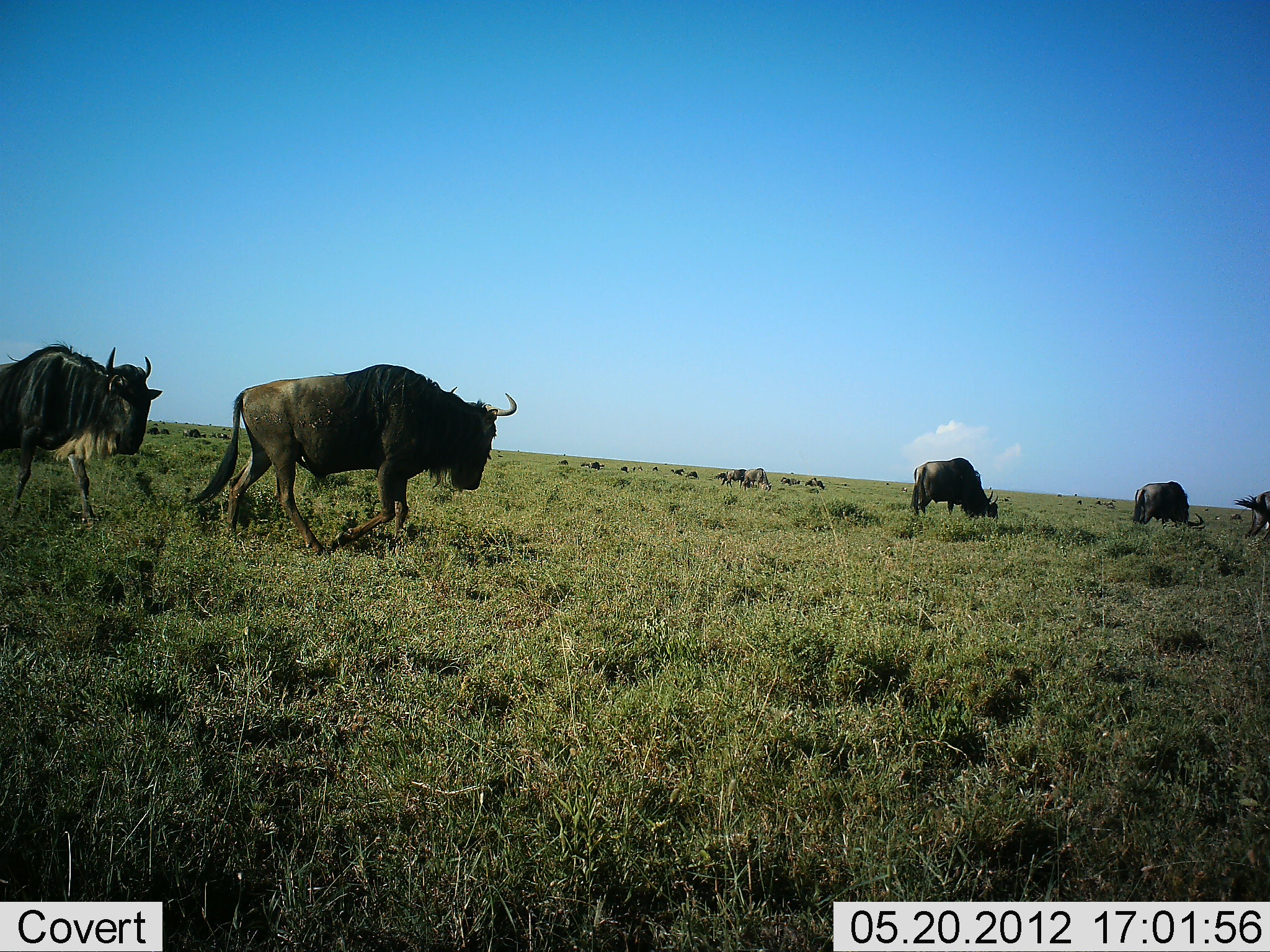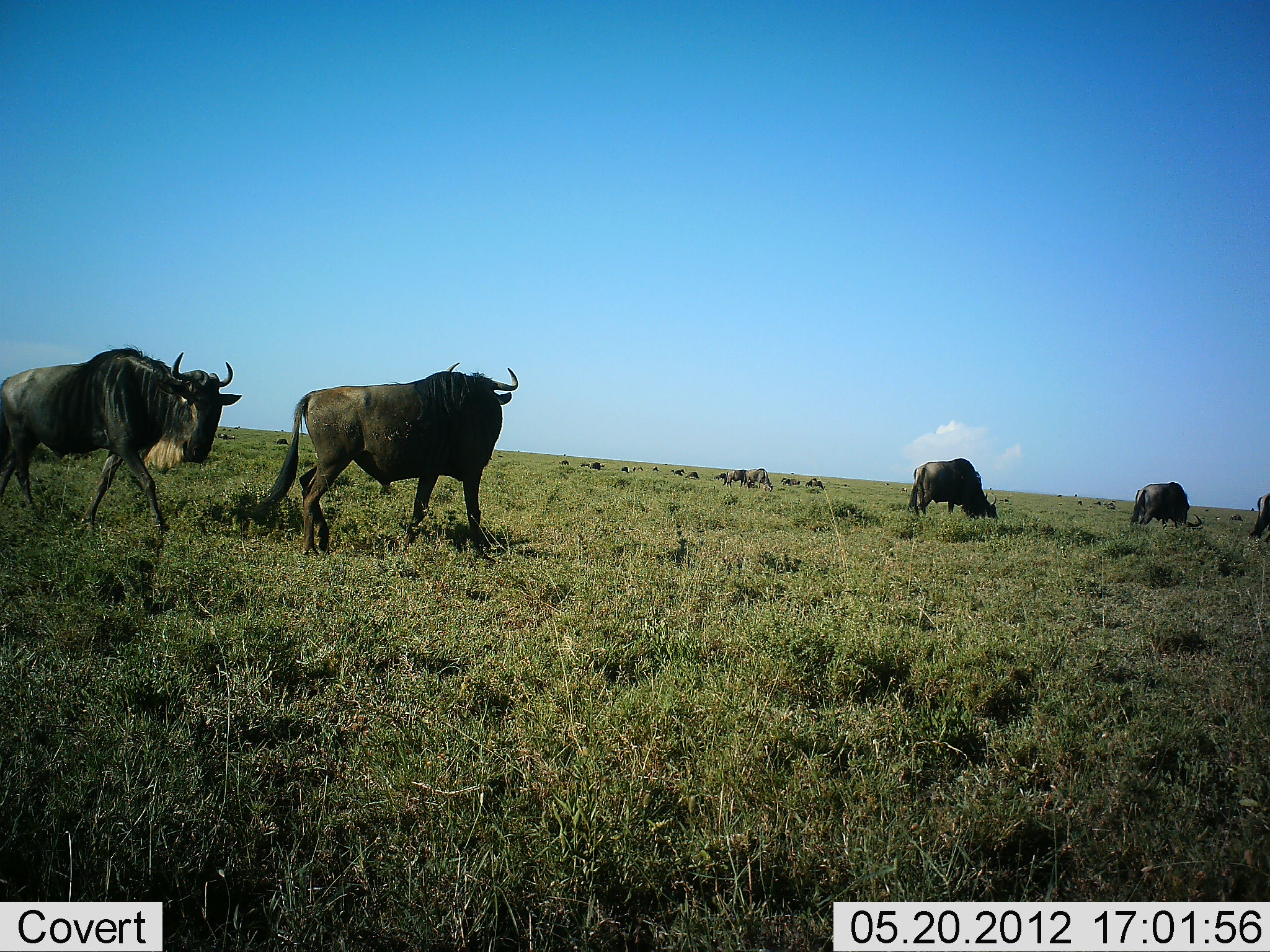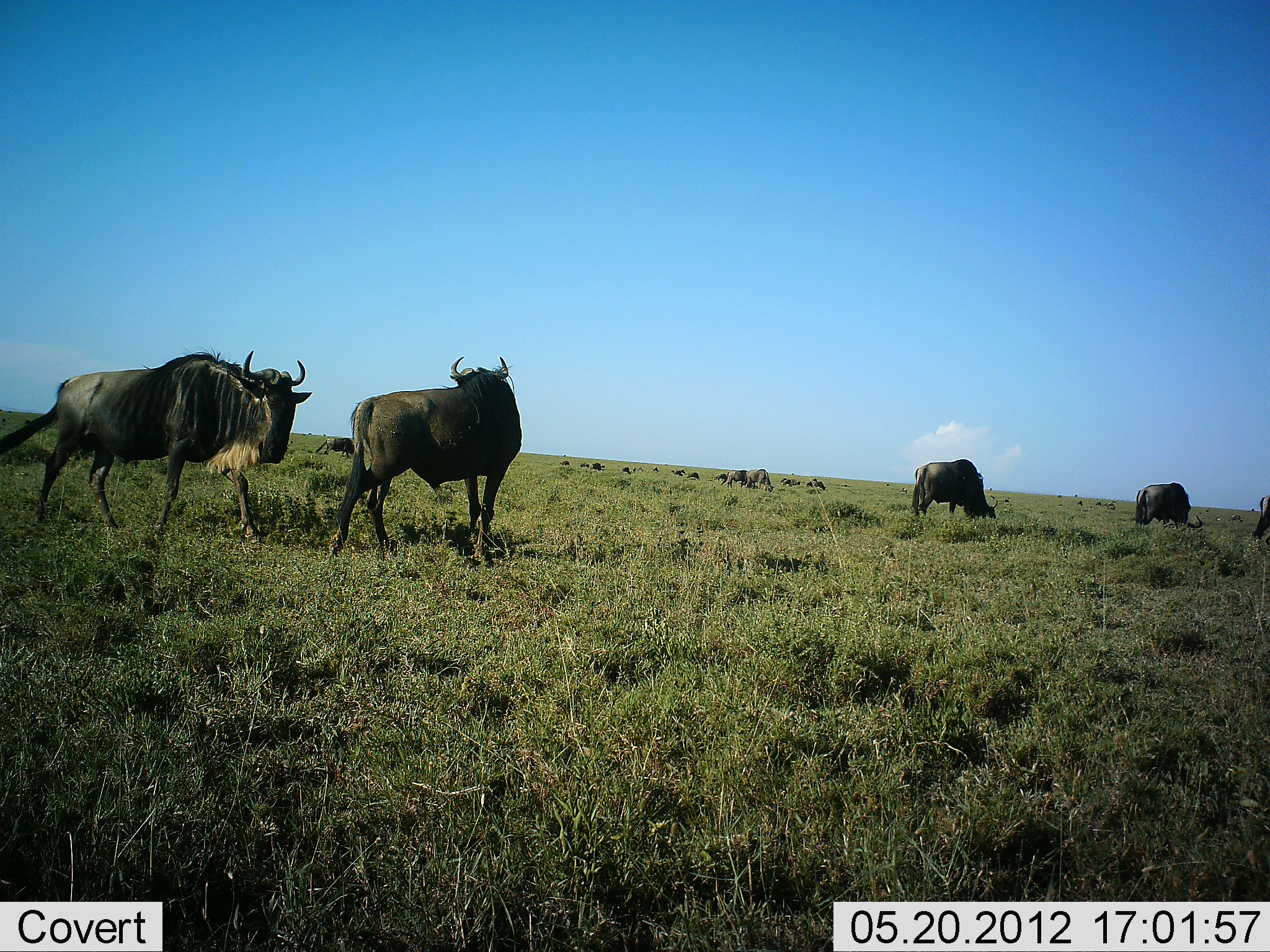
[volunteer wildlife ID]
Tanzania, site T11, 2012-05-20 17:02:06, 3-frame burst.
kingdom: Animalia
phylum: Chordata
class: Mammalia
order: Artiodactyla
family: Bovidae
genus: Connochaetes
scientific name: Connochaetes taurinus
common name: blue wildebeest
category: wildebeest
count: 11-50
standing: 60%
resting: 10%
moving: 80%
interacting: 20%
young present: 0%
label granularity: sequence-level